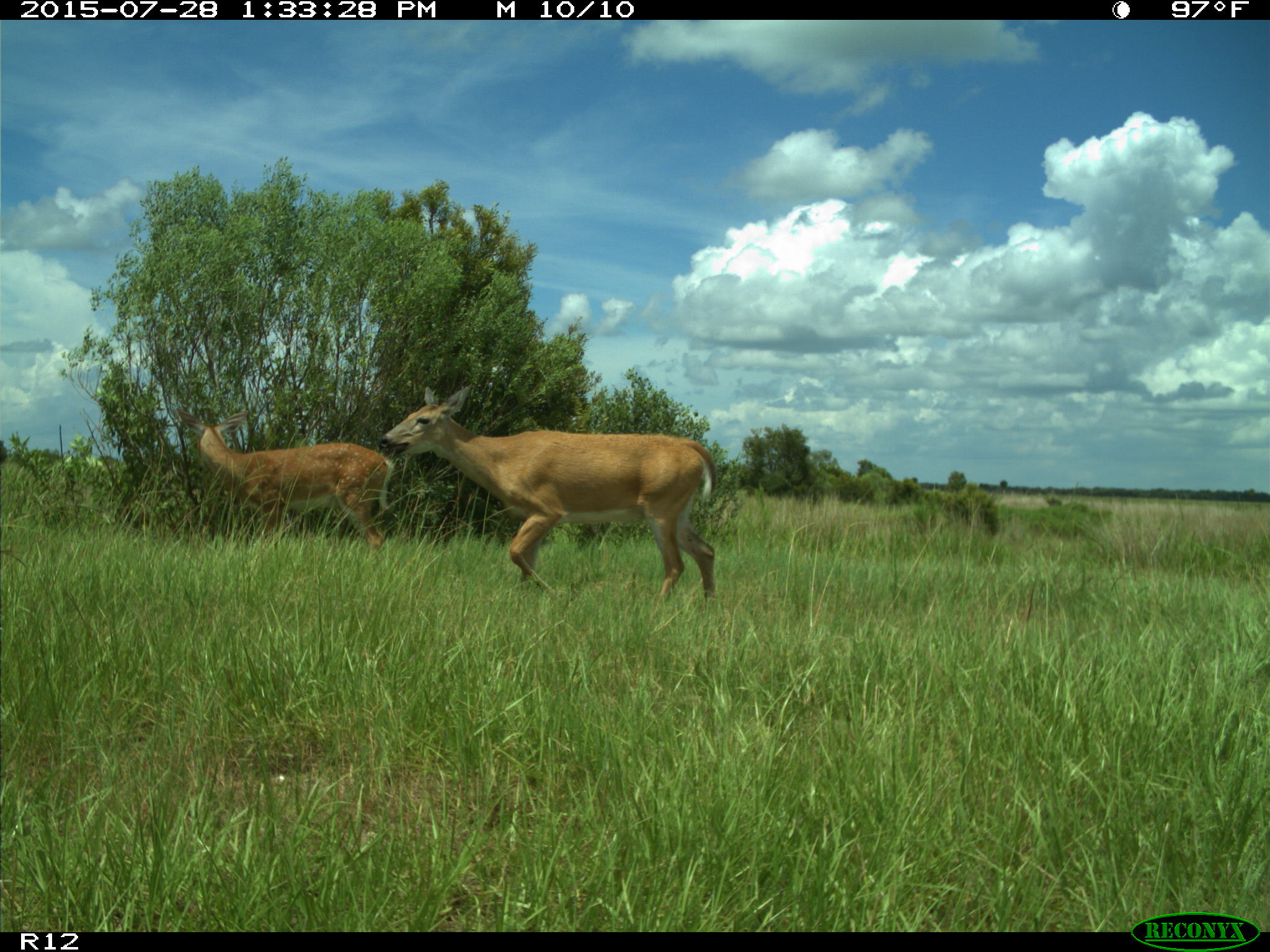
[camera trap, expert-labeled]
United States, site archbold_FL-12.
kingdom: Animalia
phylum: Chordata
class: Mammalia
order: Artiodactyla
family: Cervidae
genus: Odocoileus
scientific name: Odocoileus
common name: deer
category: unidentified deer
Unidentified deer (deer) (Odocoileus).